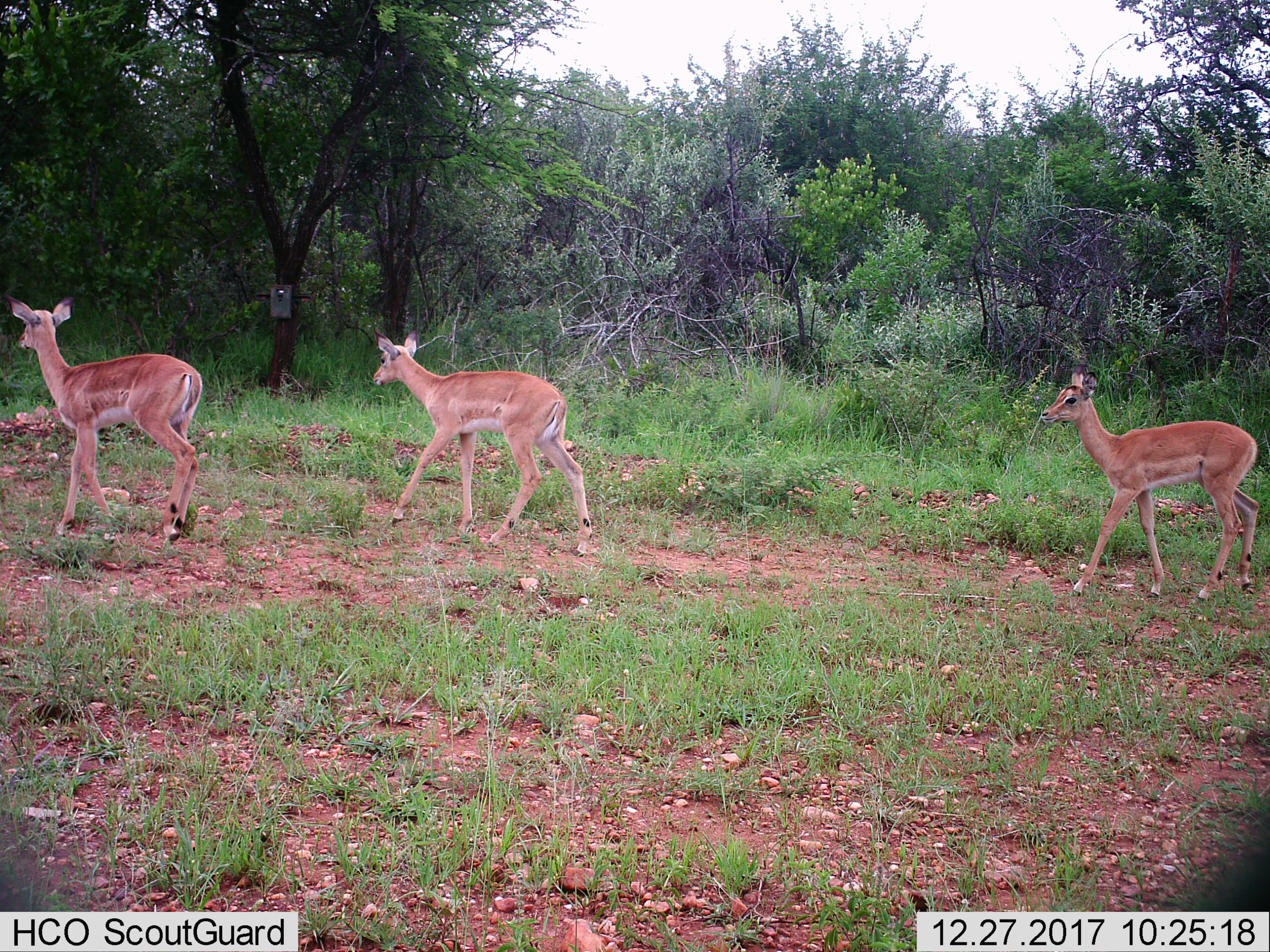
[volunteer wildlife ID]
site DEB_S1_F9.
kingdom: Animalia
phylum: Chordata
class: Mammalia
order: Artiodactyla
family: Bovidae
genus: Aepyceros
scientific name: Aepyceros melampus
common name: impala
Impala (Aepyceros melampus), count 3. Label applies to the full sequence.